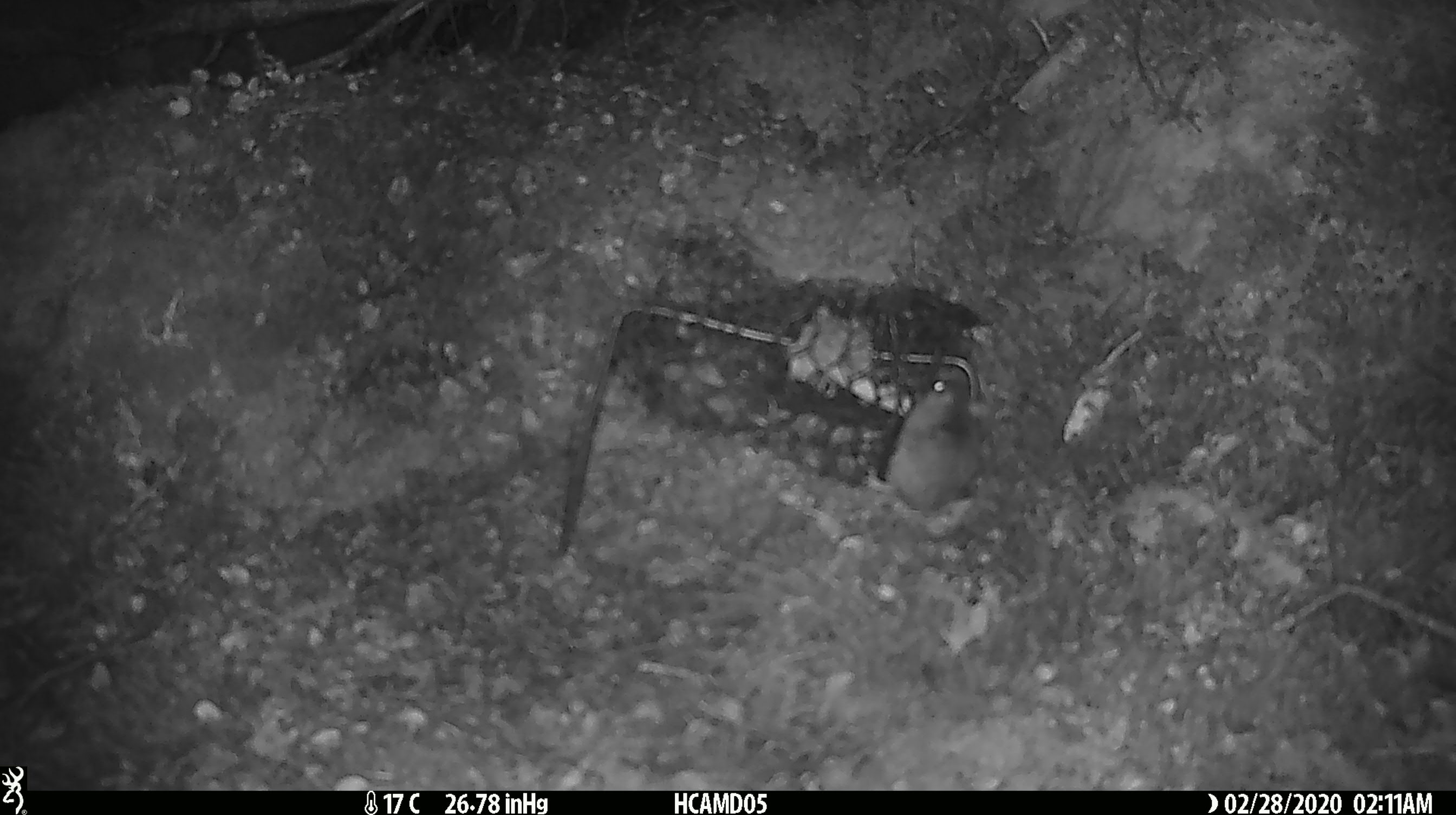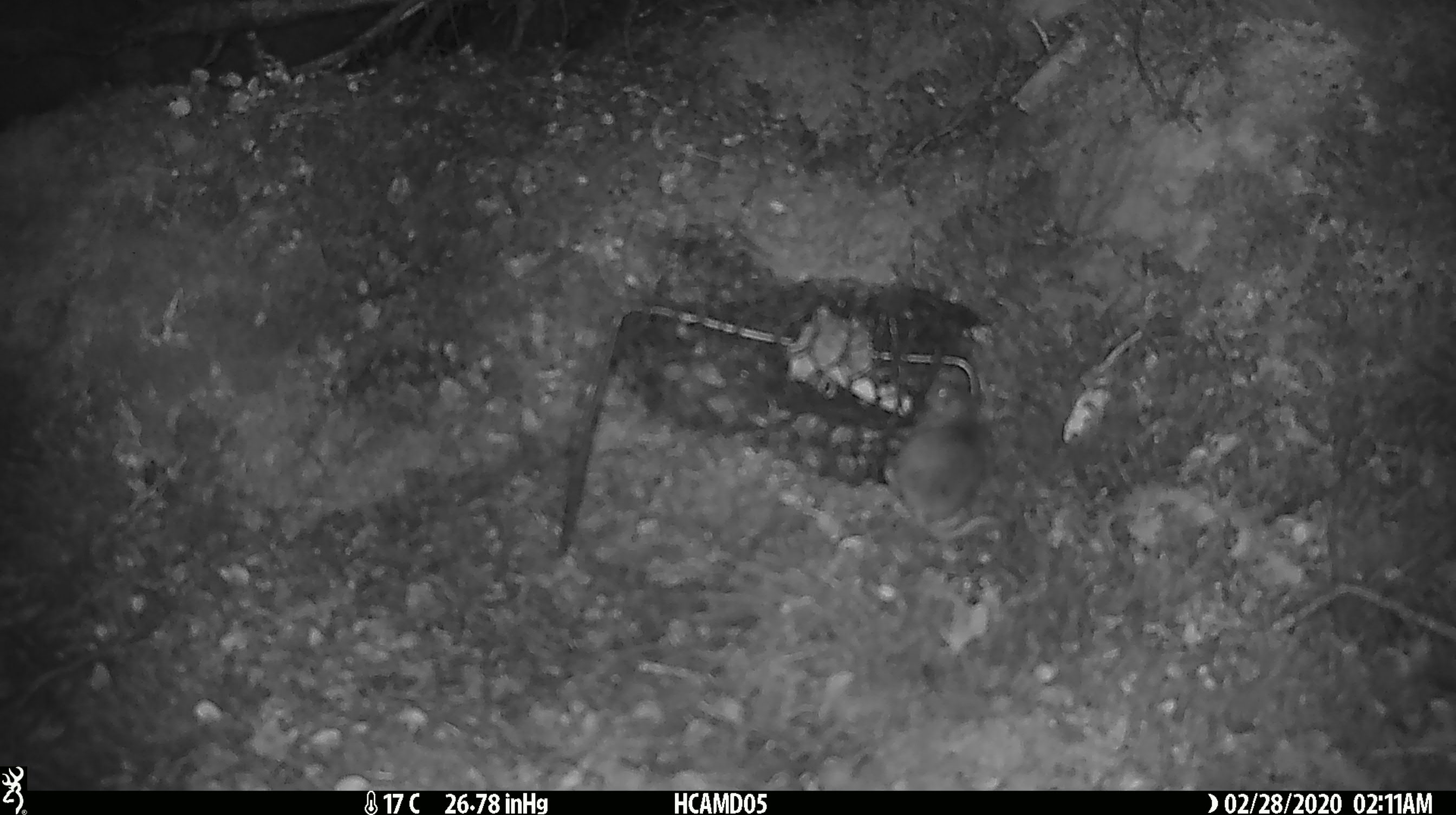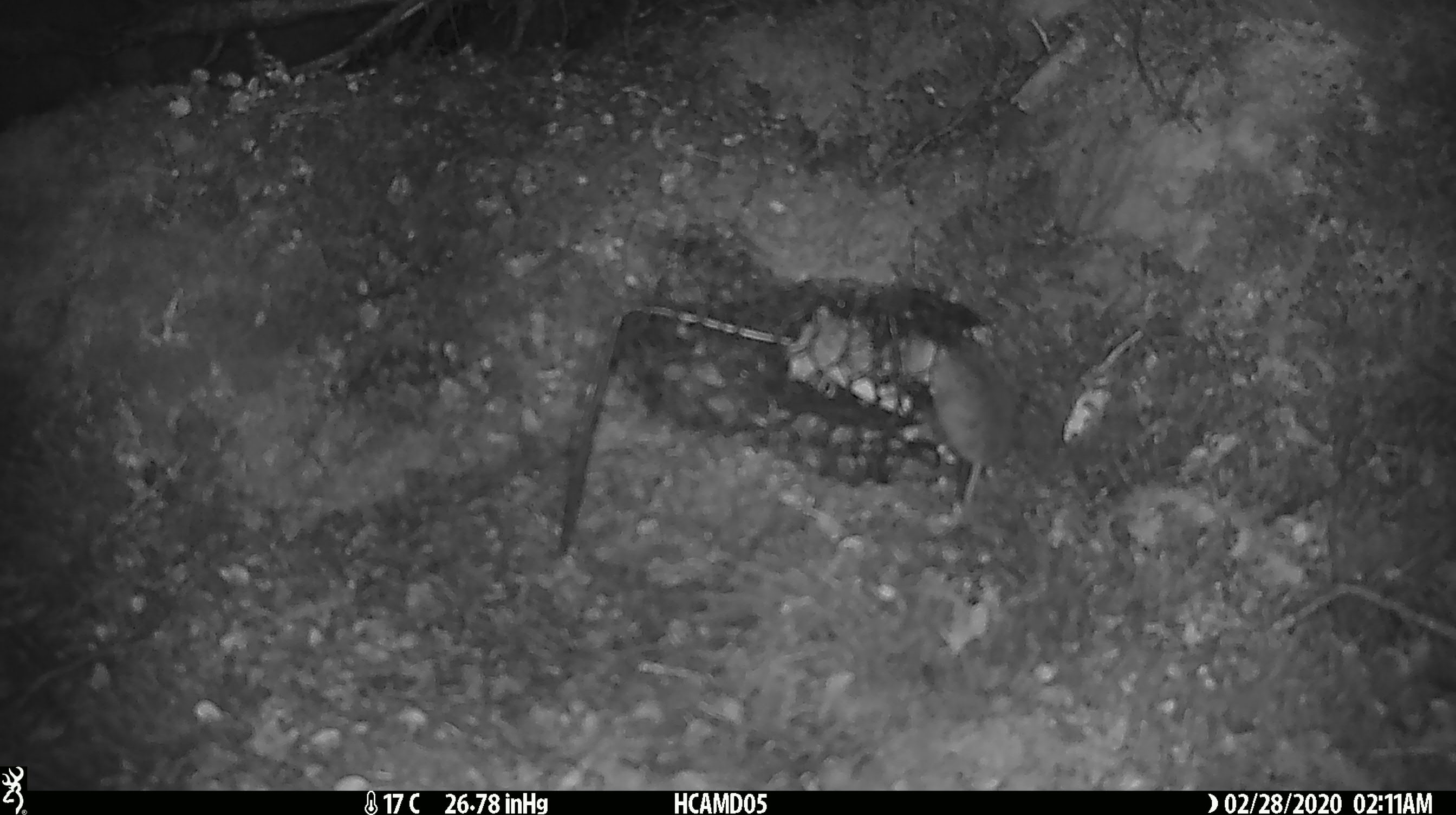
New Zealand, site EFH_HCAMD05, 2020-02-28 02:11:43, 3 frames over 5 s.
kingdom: Animalia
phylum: Chordata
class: Mammalia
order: Rodentia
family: Muridae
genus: Mus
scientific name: Mus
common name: mouse